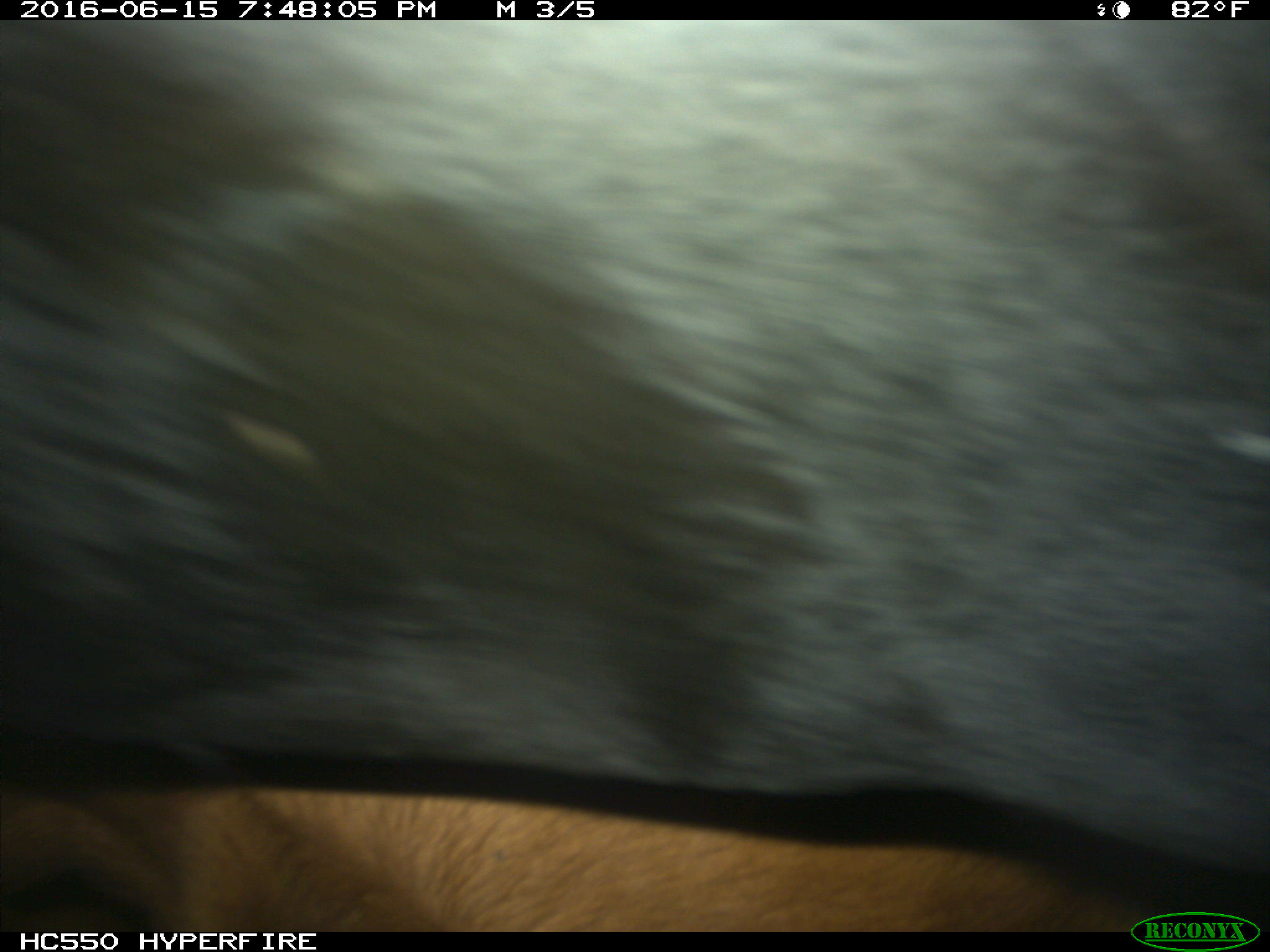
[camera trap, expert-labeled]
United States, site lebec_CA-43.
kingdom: Animalia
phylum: Chordata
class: Mammalia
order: Artiodactyla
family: Bovidae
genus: Bos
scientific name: Bos taurus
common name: domestic cow